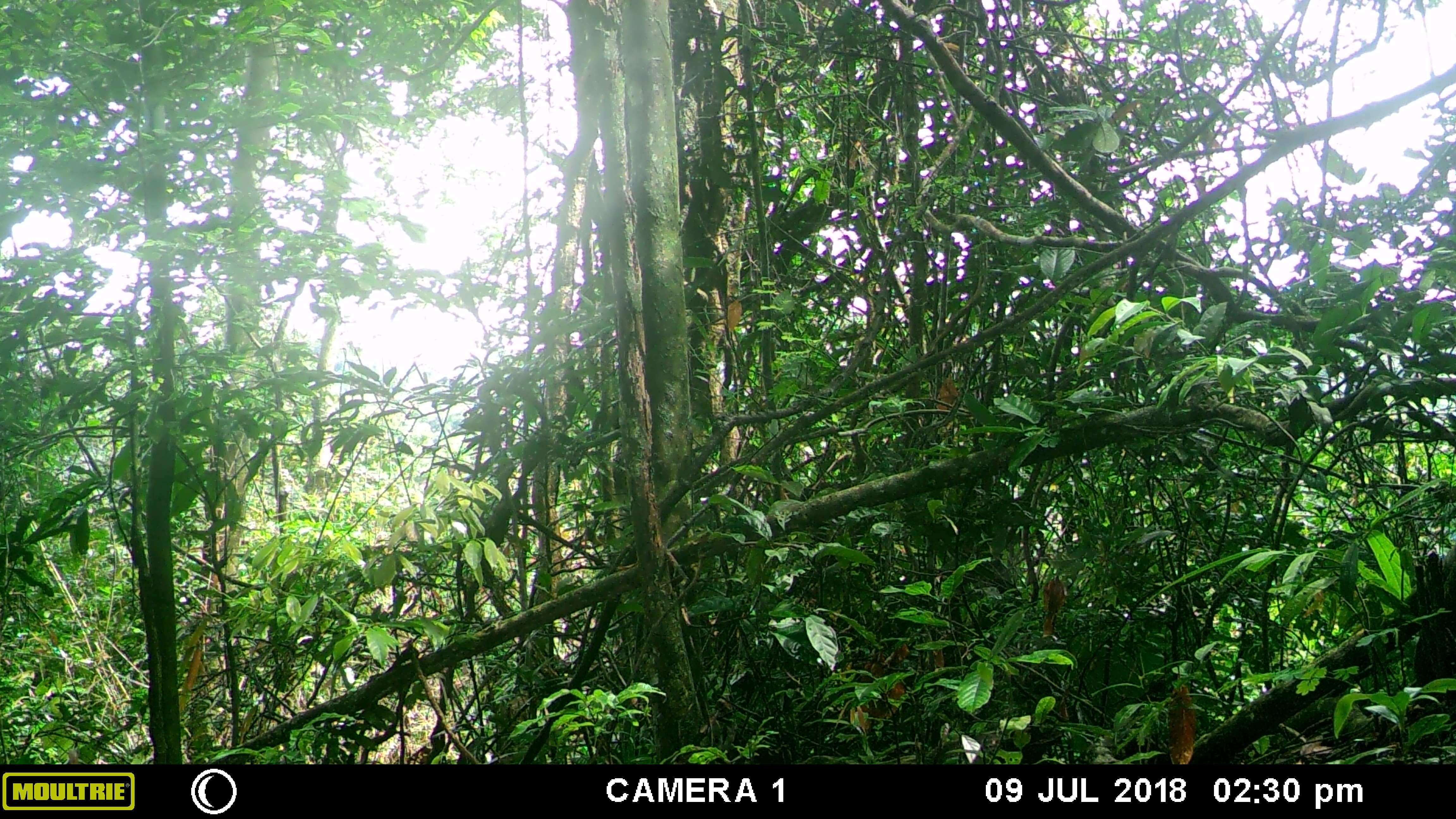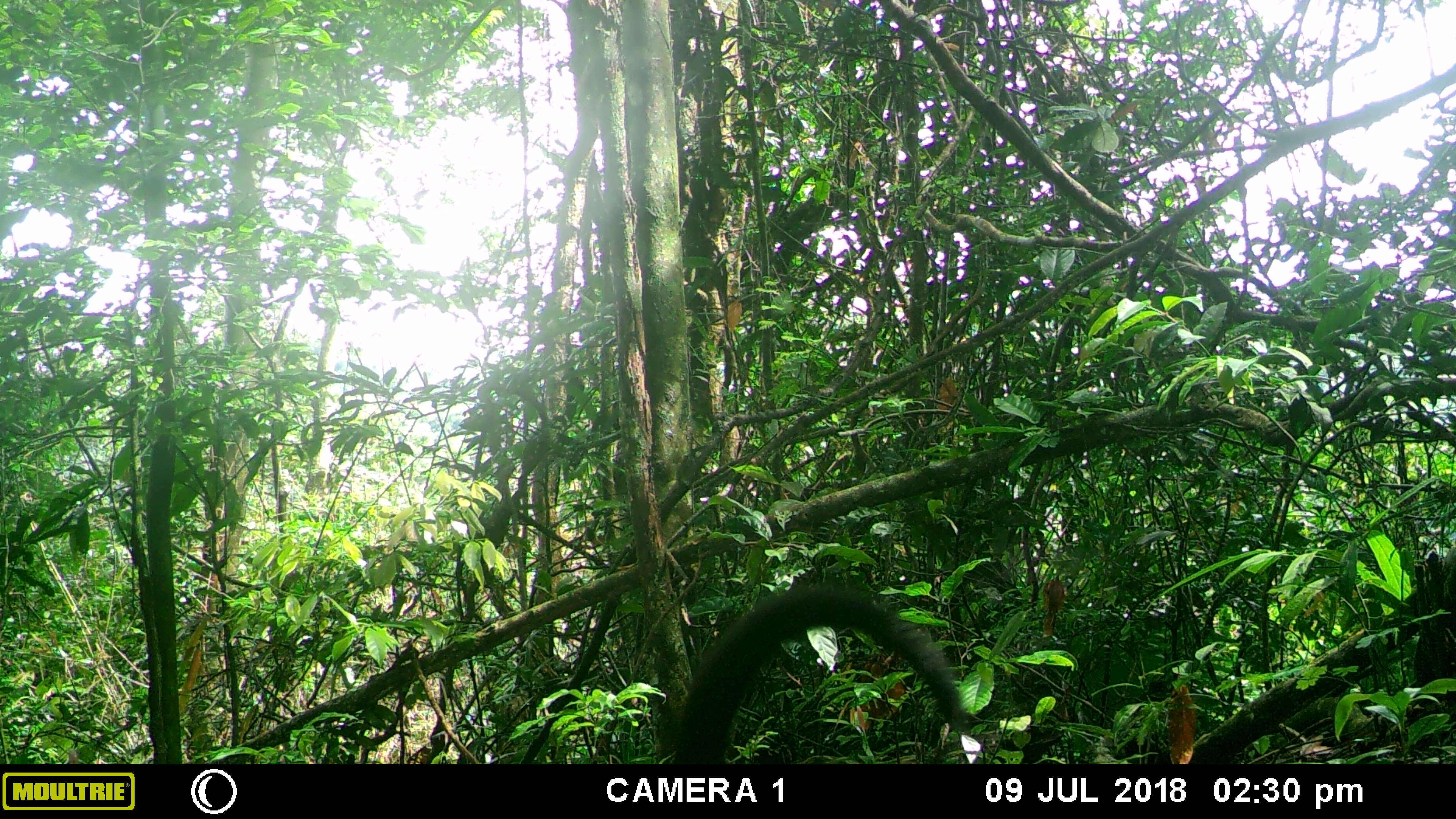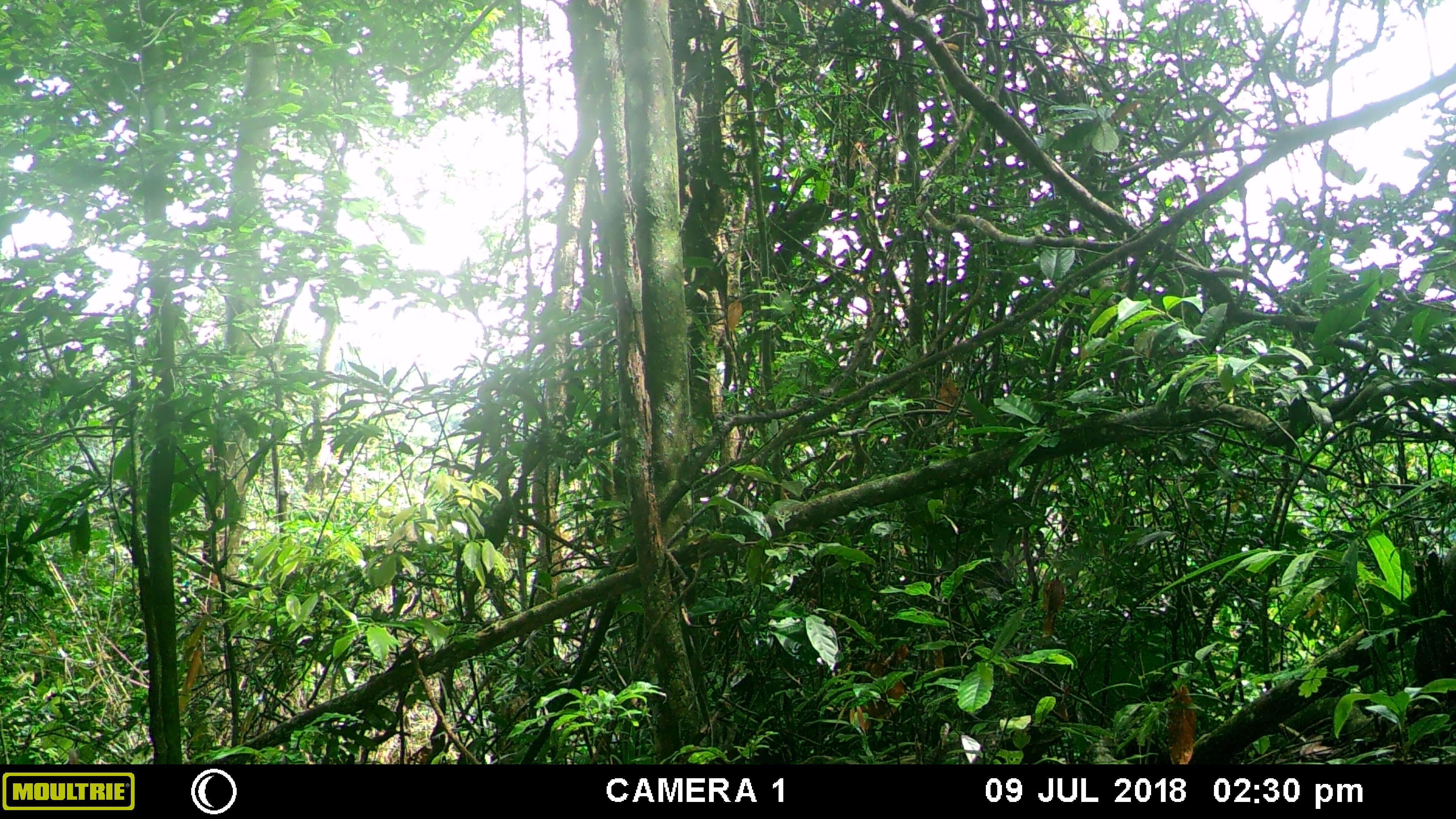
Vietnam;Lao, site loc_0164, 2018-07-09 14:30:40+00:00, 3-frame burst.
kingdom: Animalia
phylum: Chordata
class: Mammalia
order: Carnivora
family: Mustelidae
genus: Martes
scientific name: Martes flavigula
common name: yellow-throated marten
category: yellow throated marten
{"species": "yellow throated marten (yellow-throated marten) (Martes flavigula)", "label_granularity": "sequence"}